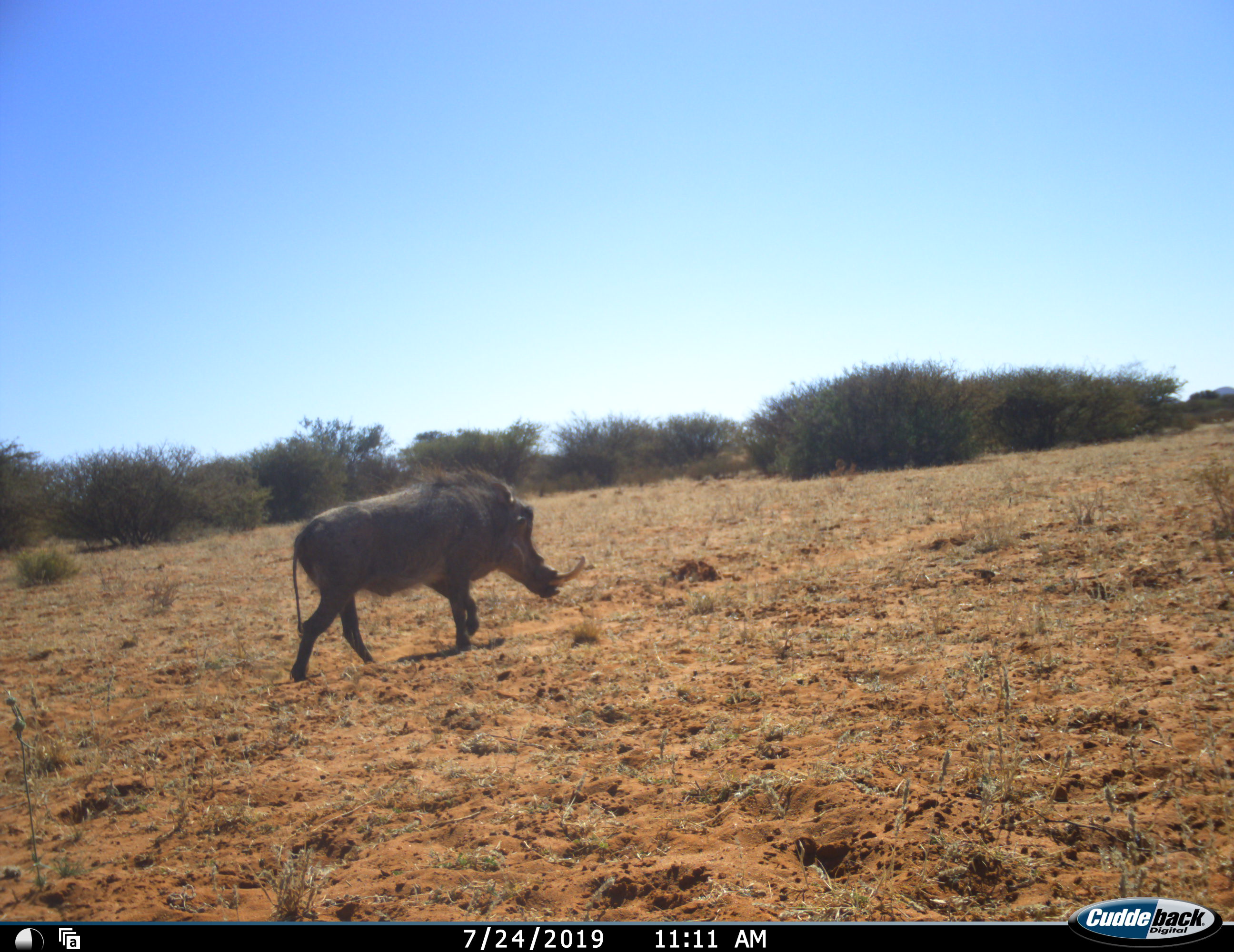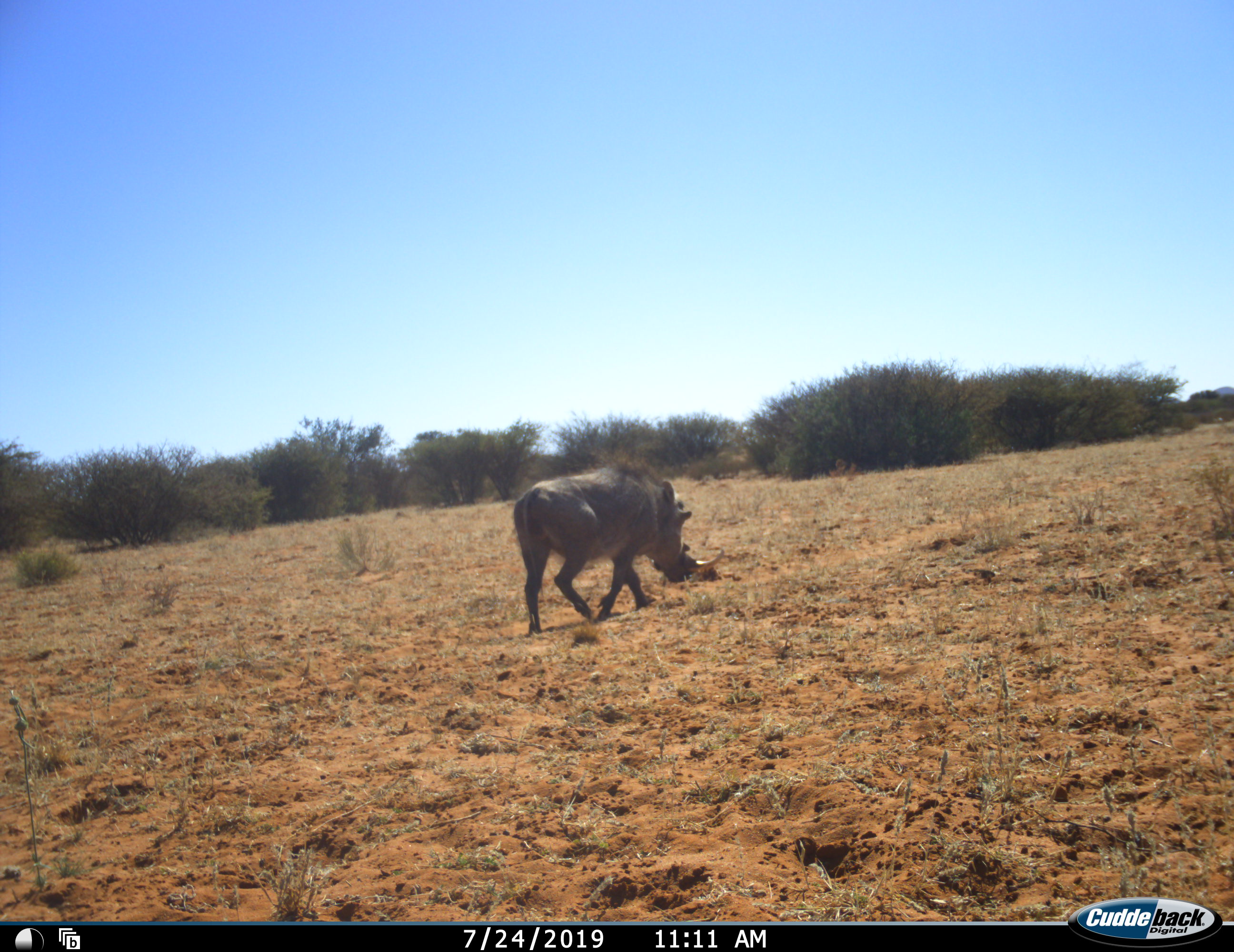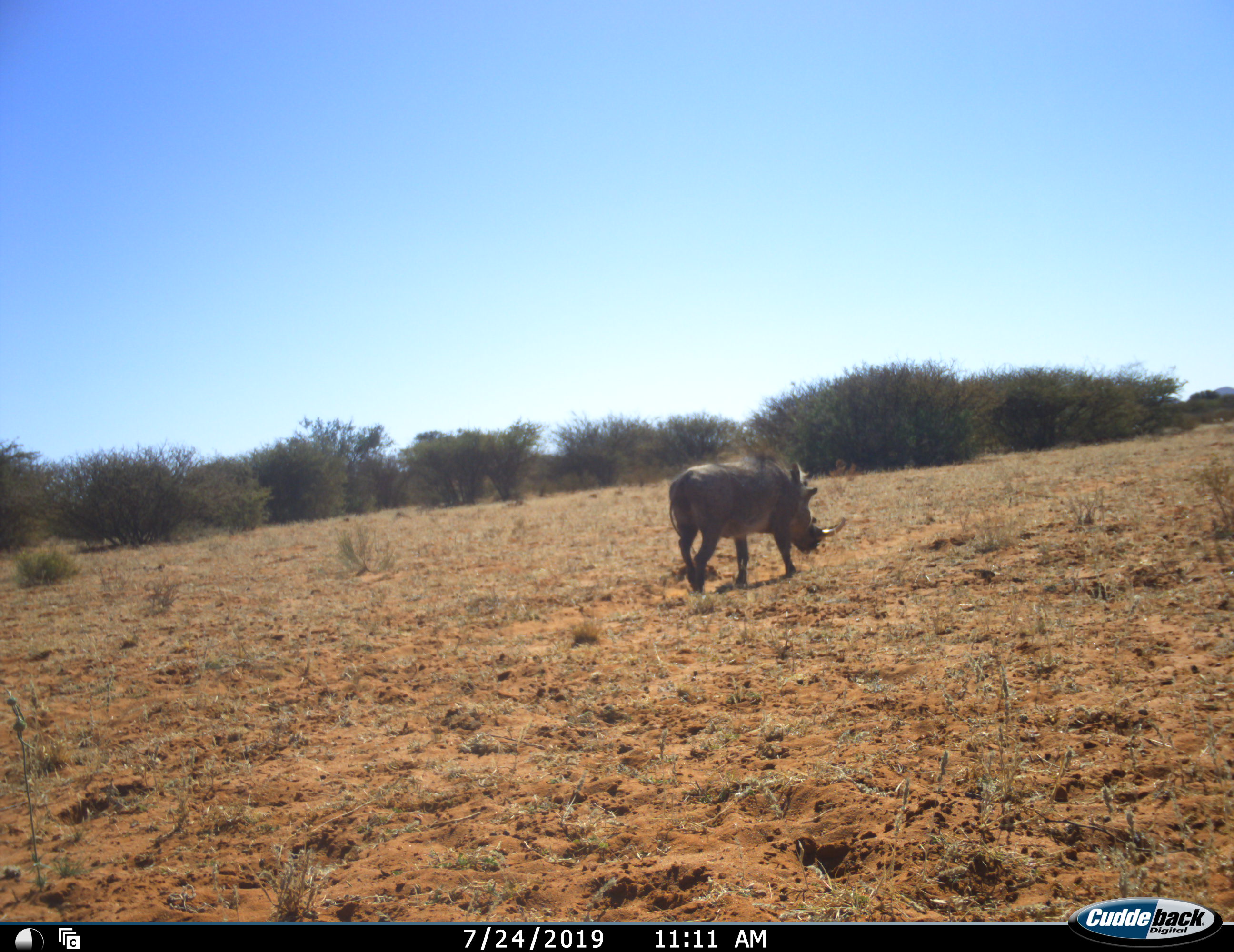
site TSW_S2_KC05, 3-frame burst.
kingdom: Animalia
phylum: Chordata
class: Mammalia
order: Artiodactyla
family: Suidae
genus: Phacochoerus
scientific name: Phacochoerus africanus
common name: warthog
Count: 1.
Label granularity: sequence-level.